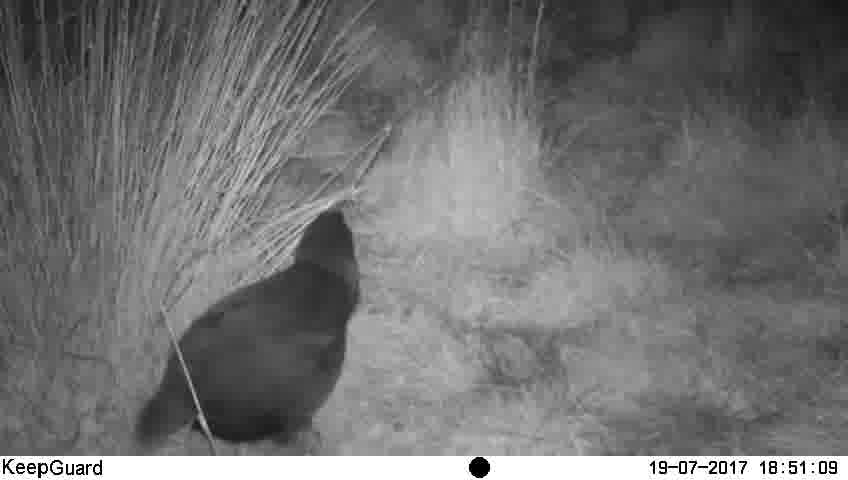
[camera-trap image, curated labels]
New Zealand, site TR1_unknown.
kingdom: Animalia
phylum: Chordata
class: Aves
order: Gruiformes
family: Rallidae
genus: Porphyrio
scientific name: Porphyrio mantelli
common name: takahe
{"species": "takahe (Porphyrio mantelli)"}